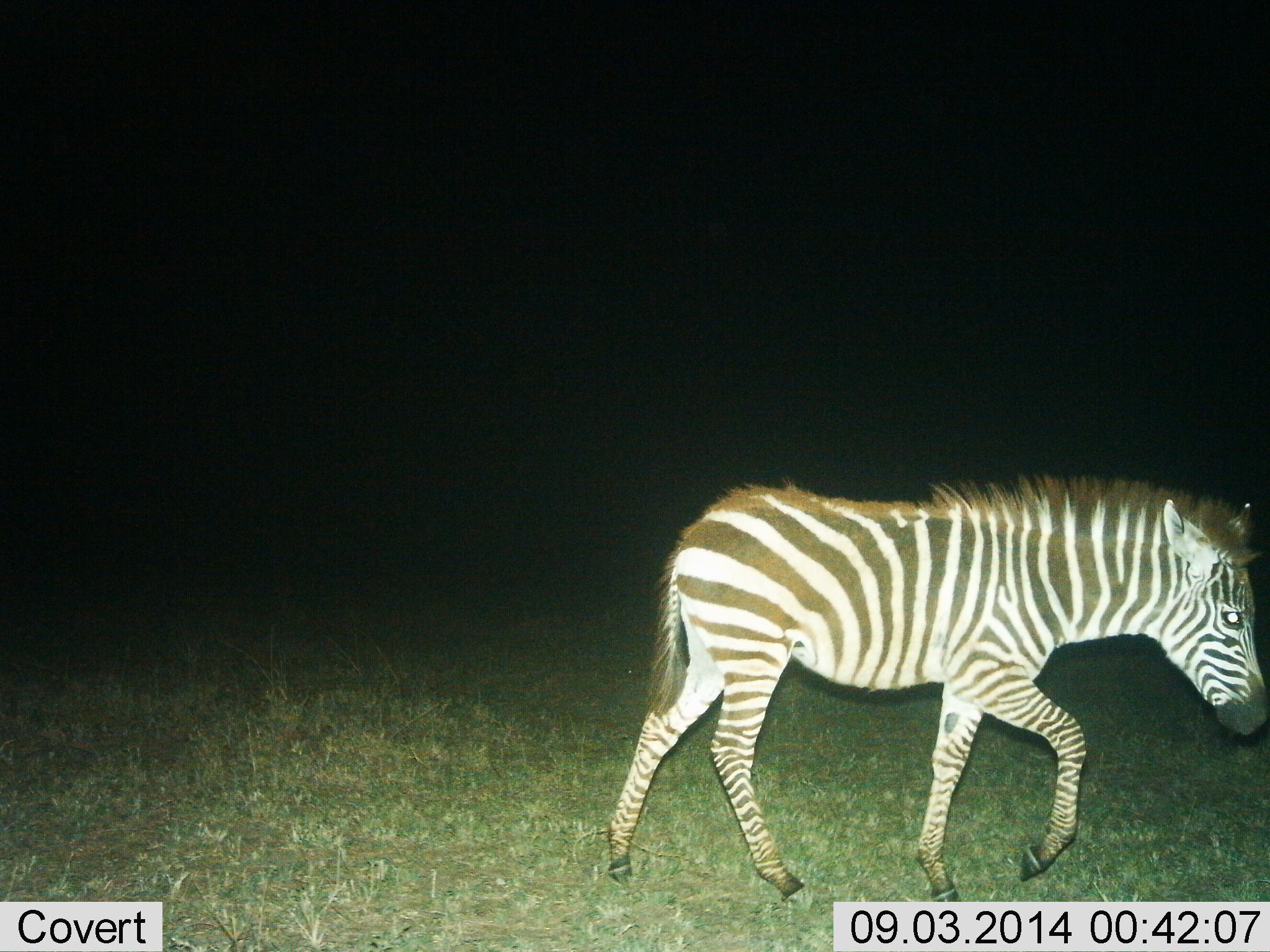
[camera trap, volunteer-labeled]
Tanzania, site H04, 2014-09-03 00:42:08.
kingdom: Animalia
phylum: Chordata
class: Mammalia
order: Perissodactyla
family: Equidae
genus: Equus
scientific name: Equus quagga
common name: plains zebra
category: zebra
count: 1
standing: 10%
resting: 10%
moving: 100%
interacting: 10%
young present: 30%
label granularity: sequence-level